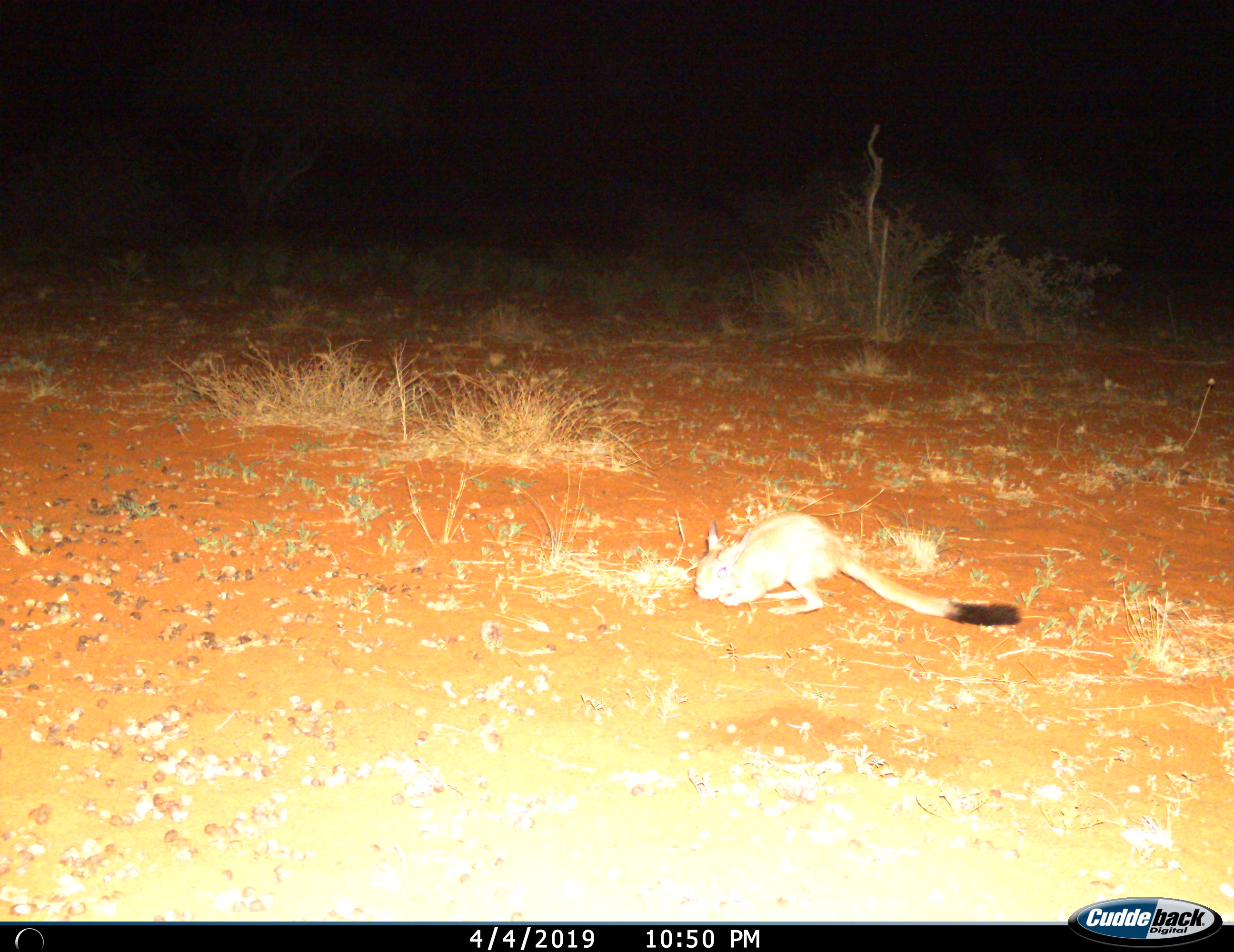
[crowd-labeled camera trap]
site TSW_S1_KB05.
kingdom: Animalia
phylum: Chordata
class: Mammalia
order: Rodentia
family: Pedetidae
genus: Pedetes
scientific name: Pedetes capensis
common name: springhare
Springhare (Pedetes capensis), count 1. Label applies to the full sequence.